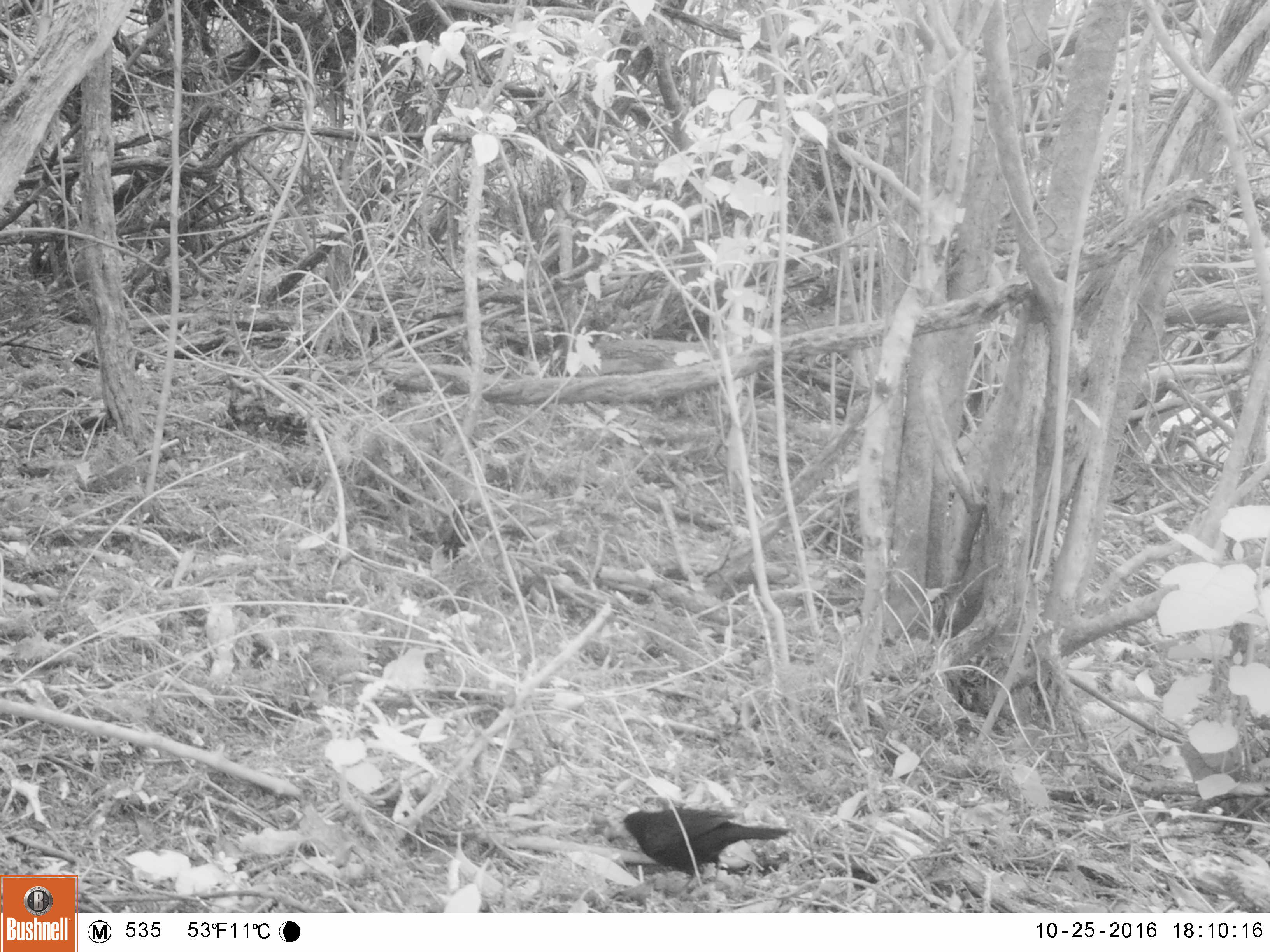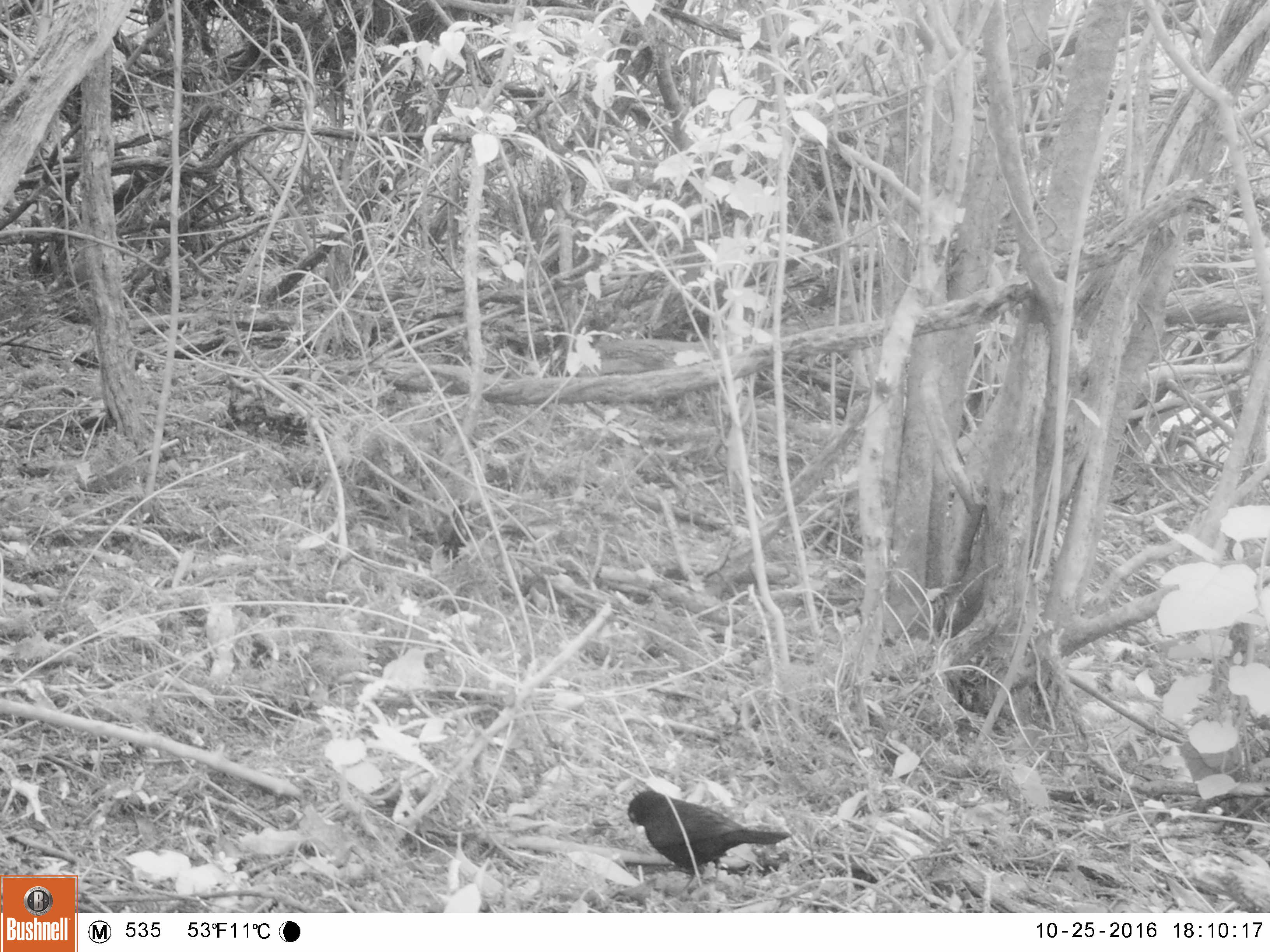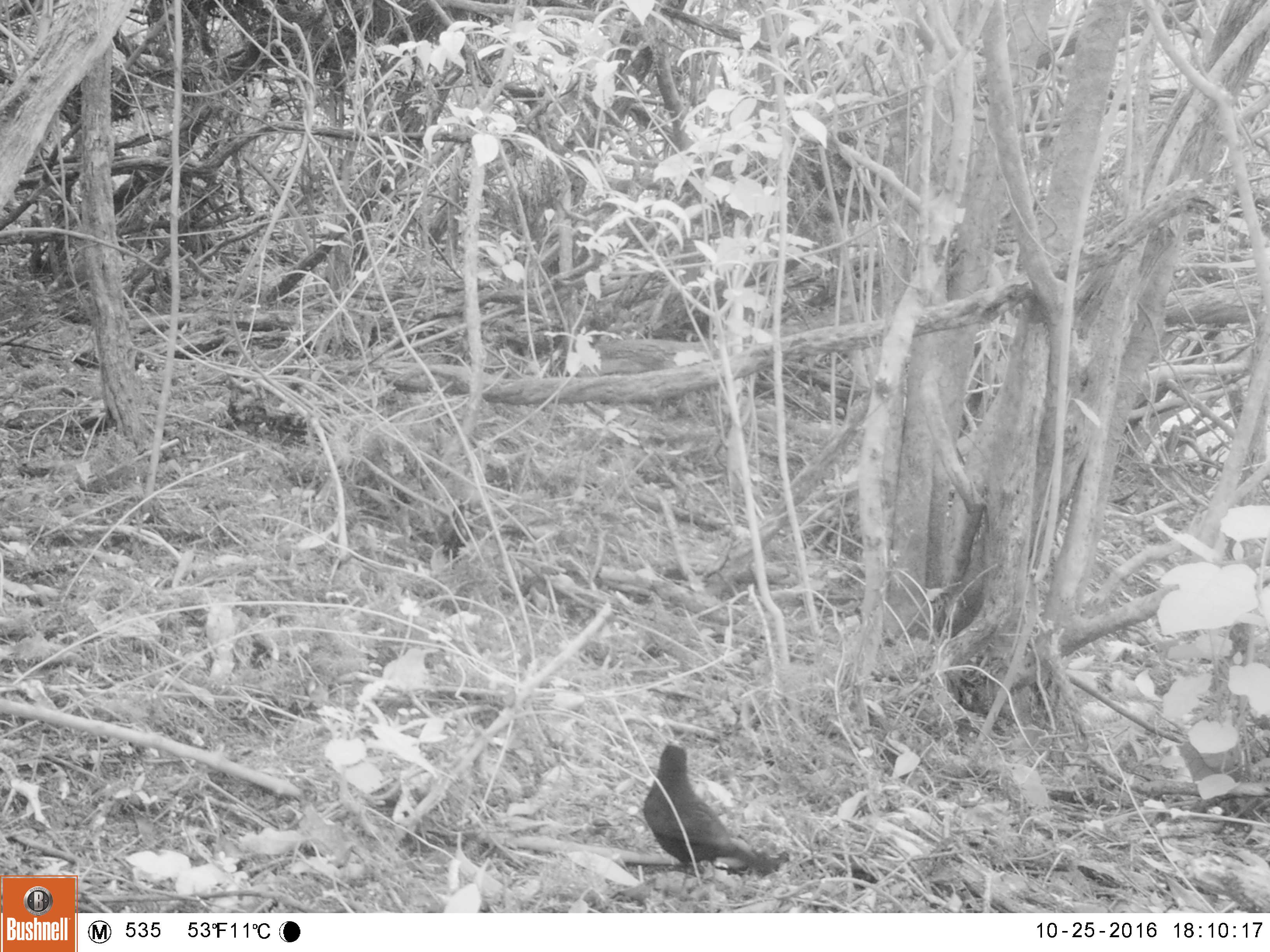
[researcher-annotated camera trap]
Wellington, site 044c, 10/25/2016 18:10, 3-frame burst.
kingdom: Animalia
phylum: Chordata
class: Aves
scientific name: Aves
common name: bird